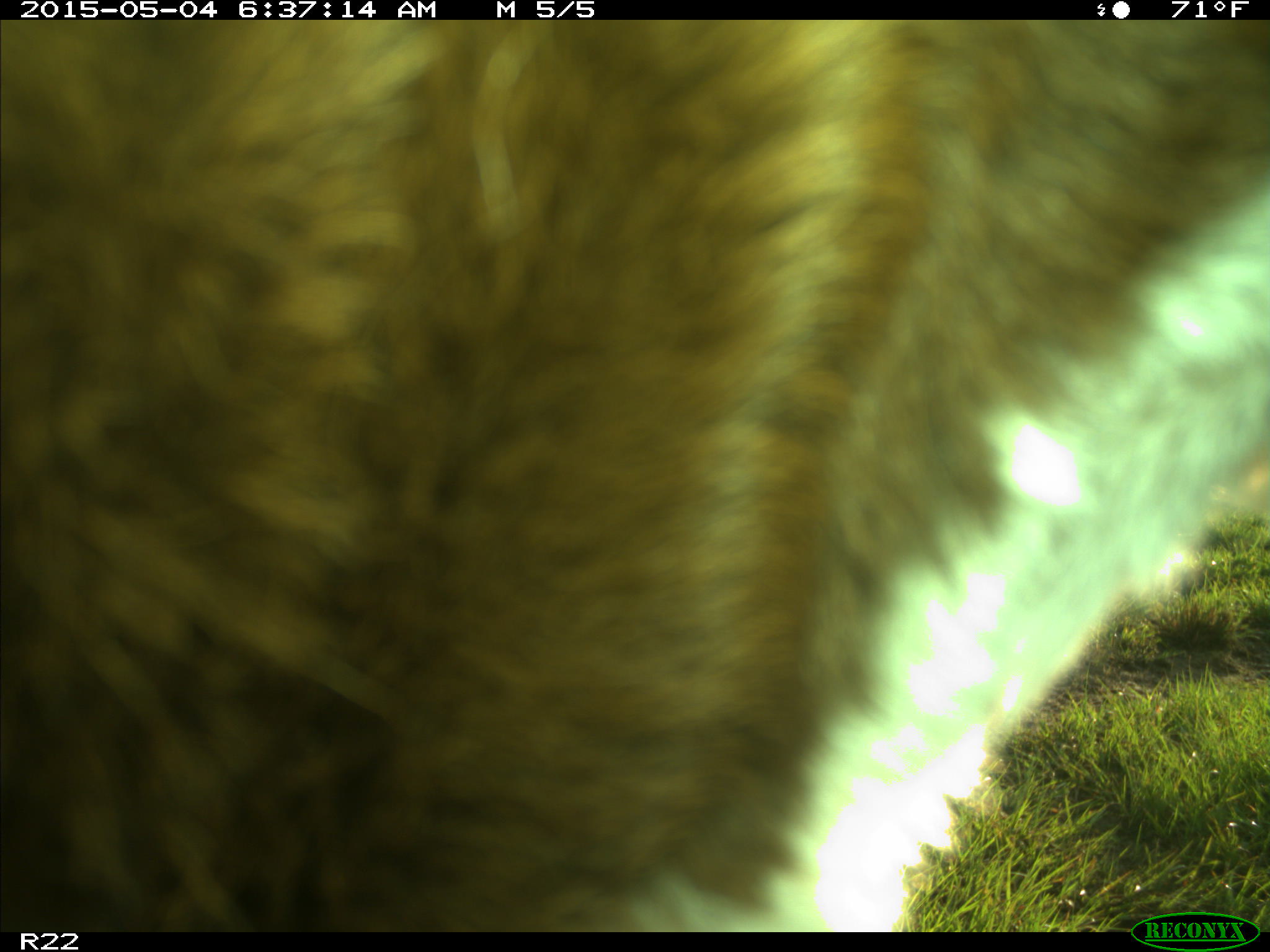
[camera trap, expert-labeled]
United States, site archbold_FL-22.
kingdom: Animalia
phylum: Chordata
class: Mammalia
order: Artiodactyla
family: Bovidae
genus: Bos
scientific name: Bos taurus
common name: domestic cow